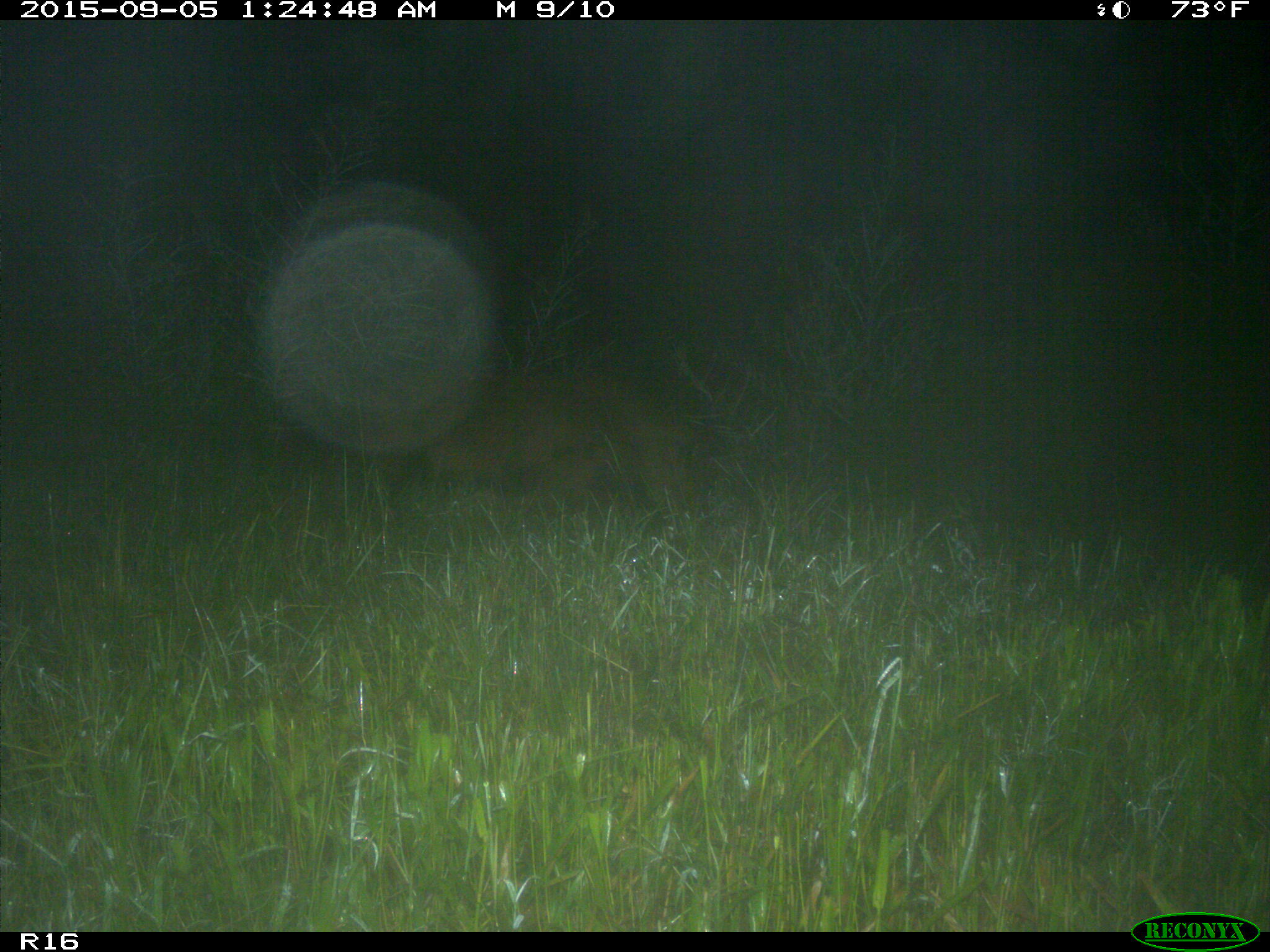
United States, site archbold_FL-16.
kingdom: Animalia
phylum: Chordata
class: Mammalia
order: Artiodactyla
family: Suidae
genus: Sus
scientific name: Sus scrofa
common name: wild boar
Sus scrofa (wild boar).